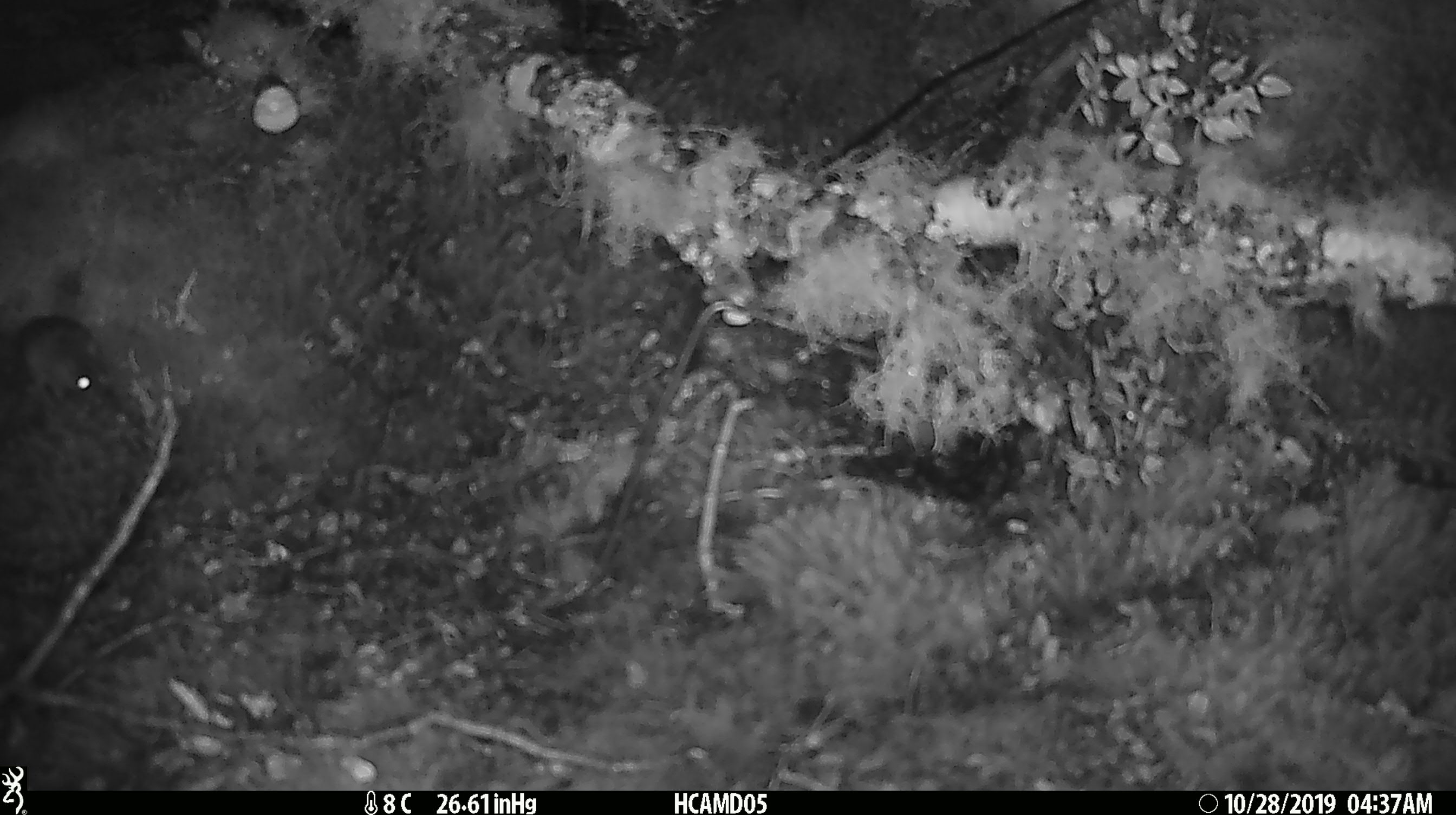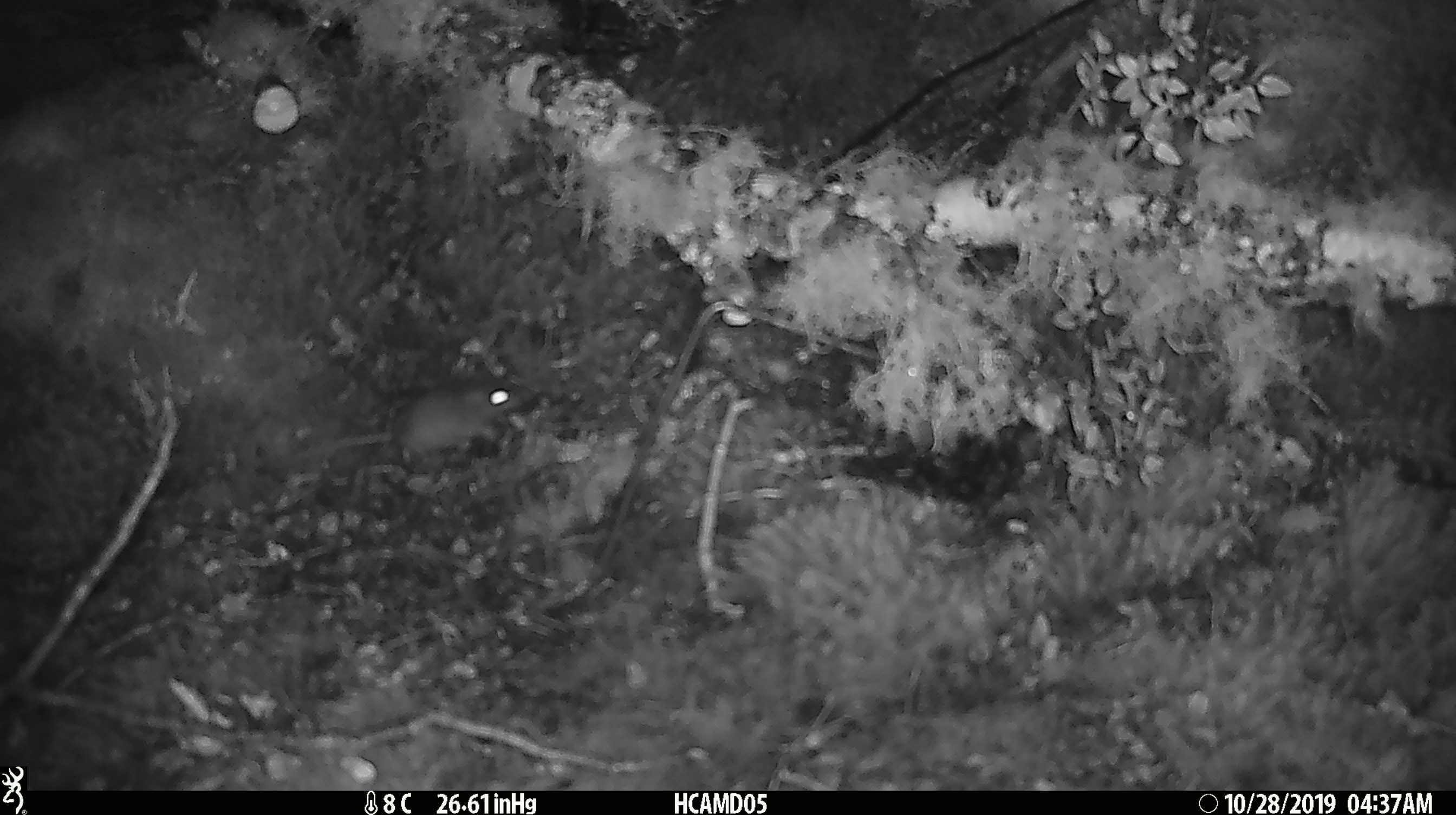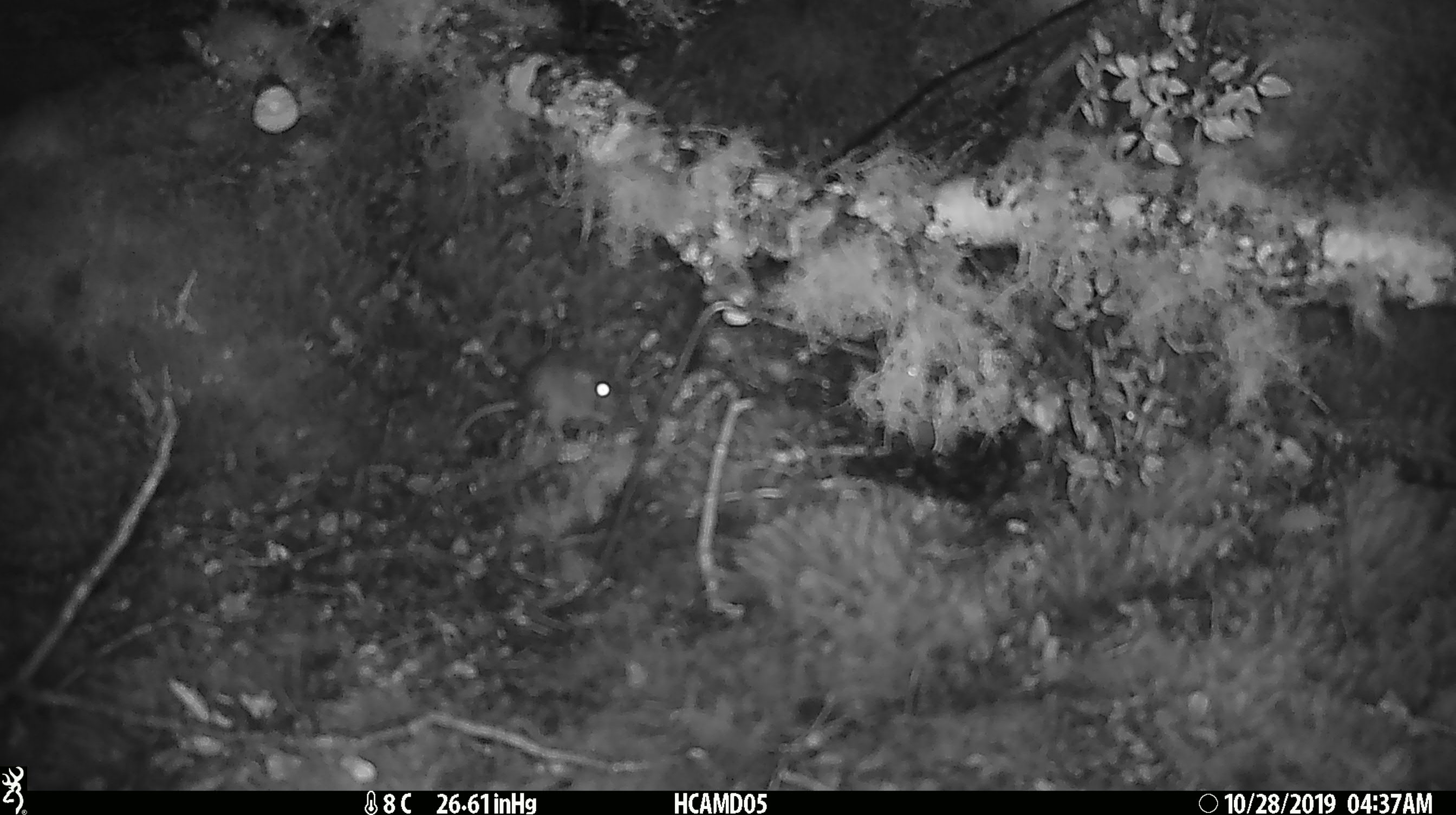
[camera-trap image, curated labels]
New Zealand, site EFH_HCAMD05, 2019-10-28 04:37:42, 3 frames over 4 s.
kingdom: Animalia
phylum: Chordata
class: Mammalia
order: Rodentia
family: Muridae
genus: Mus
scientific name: Mus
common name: mouse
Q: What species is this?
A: Mouse (Mus).